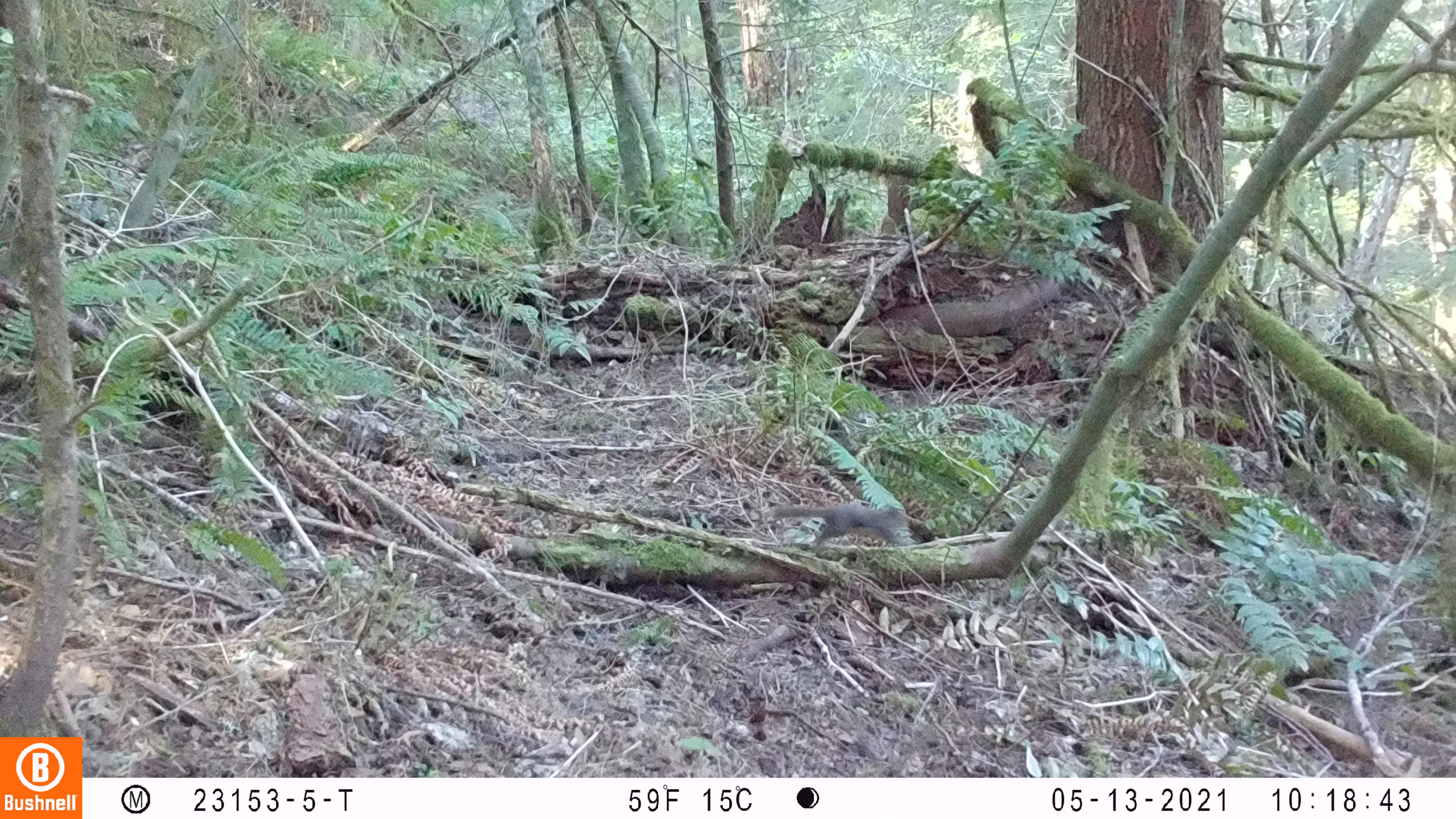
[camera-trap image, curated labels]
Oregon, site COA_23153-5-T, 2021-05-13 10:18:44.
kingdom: Animalia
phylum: Chordata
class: Mammalia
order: Rodentia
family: Sciuridae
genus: Tamiasciurus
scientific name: Tamiasciurus douglasii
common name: douglas squirrel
Douglas squirrel (Tamiasciurus douglasii).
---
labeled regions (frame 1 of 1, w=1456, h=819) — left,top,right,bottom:
douglas squirrel: 766,493,909,553